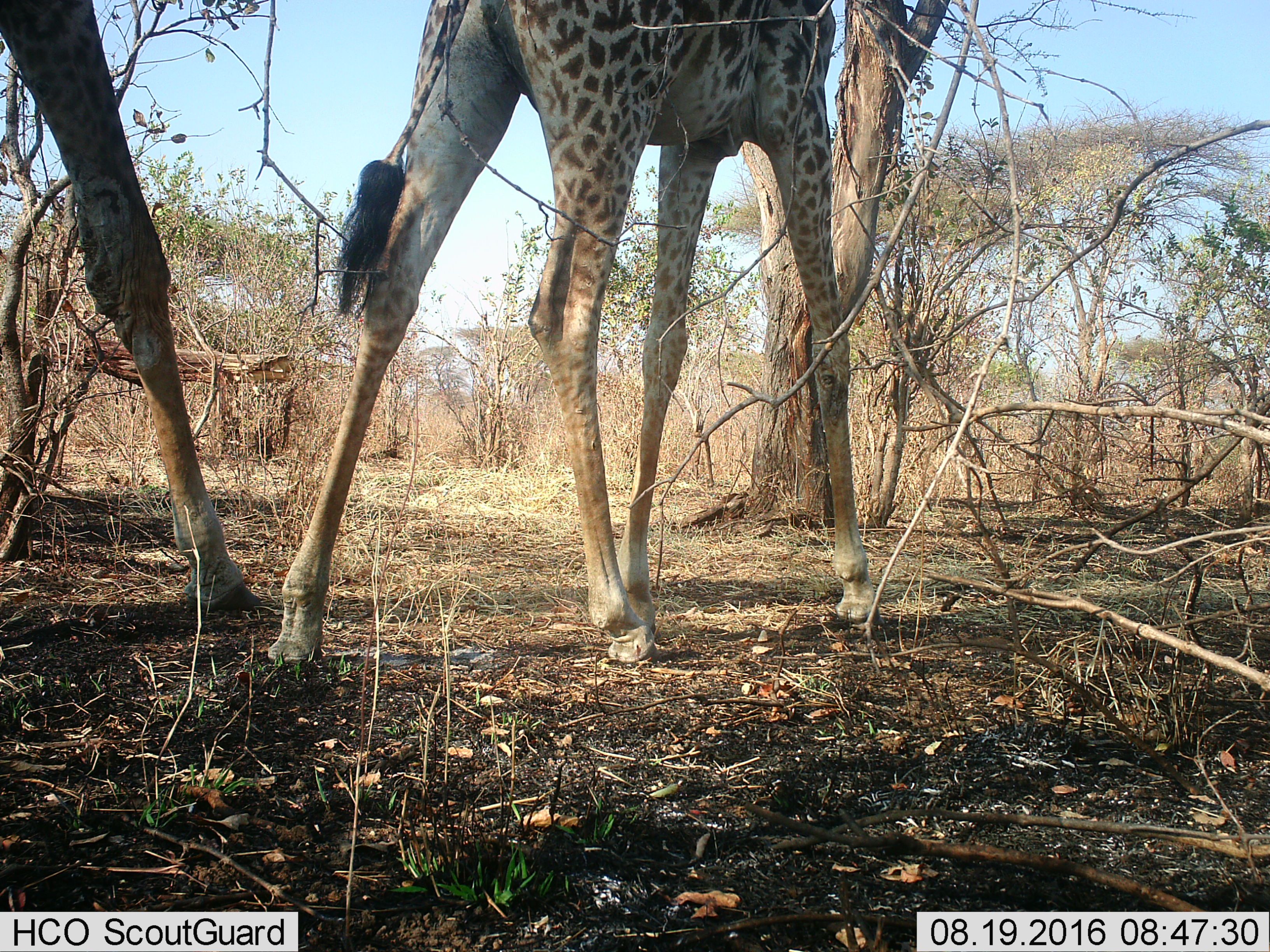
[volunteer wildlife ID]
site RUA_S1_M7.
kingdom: Animalia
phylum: Chordata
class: Mammalia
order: Artiodactyla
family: Giraffidae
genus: Giraffa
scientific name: Giraffa camelopardalis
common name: giraffe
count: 2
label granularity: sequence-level